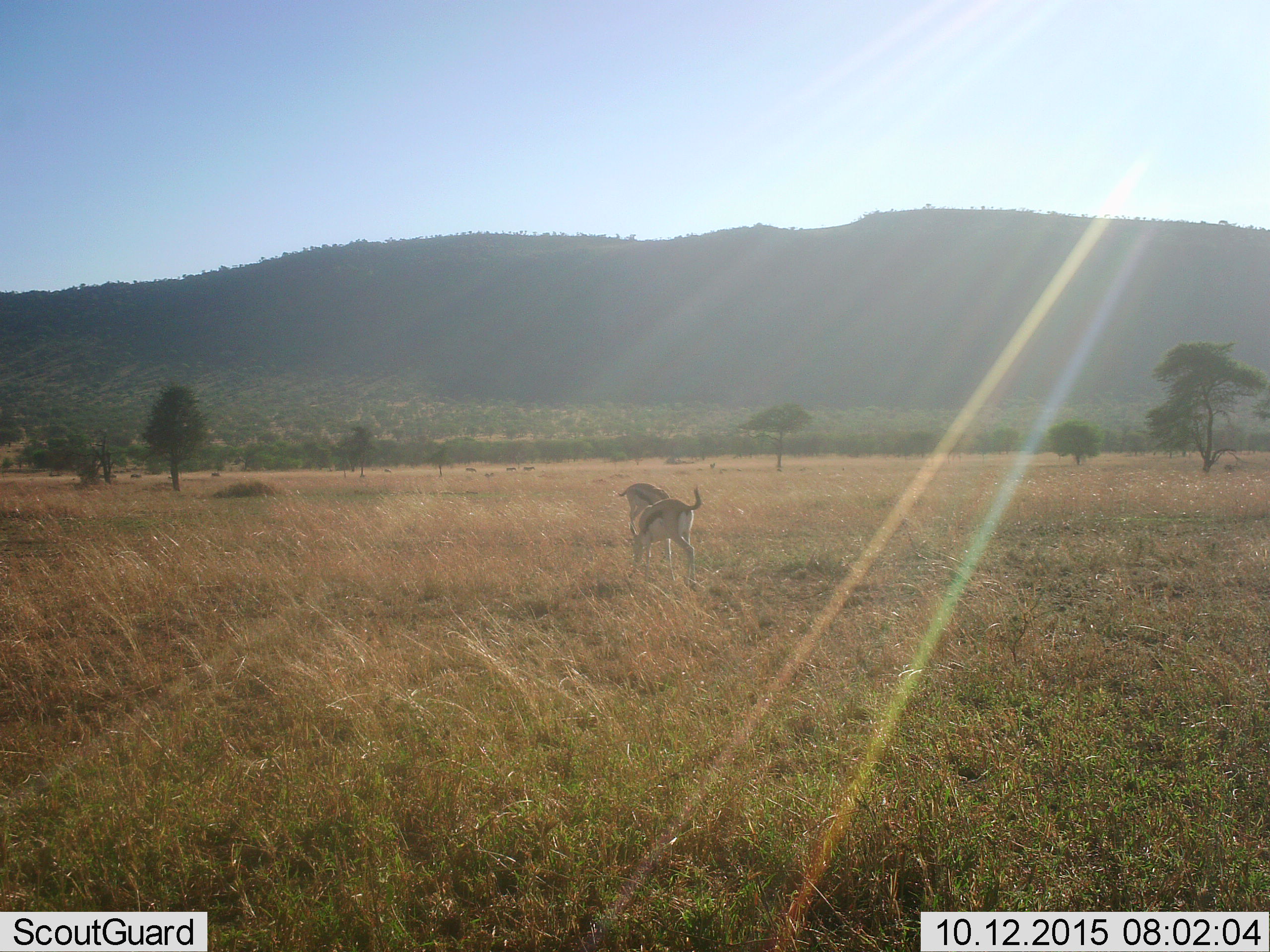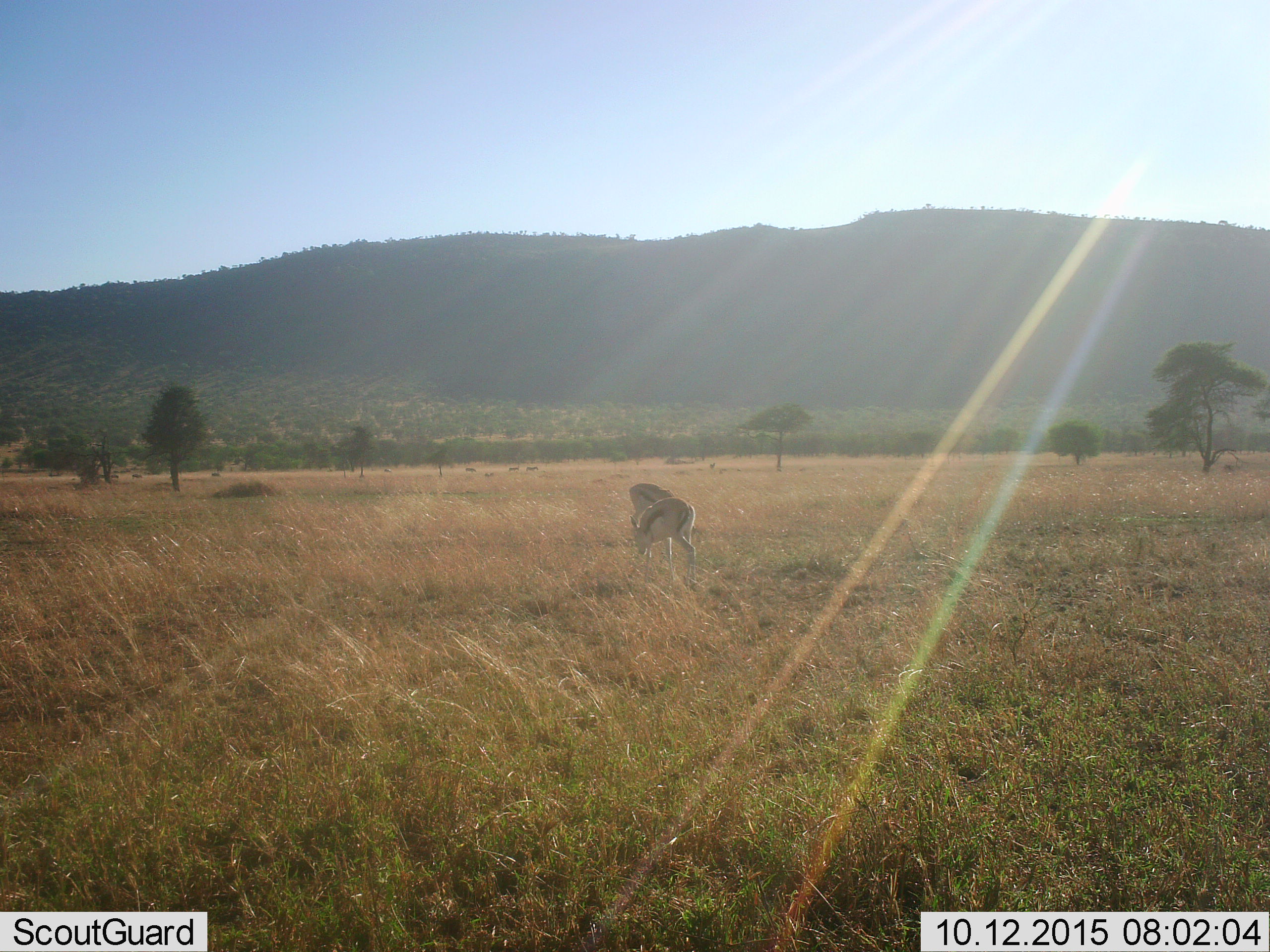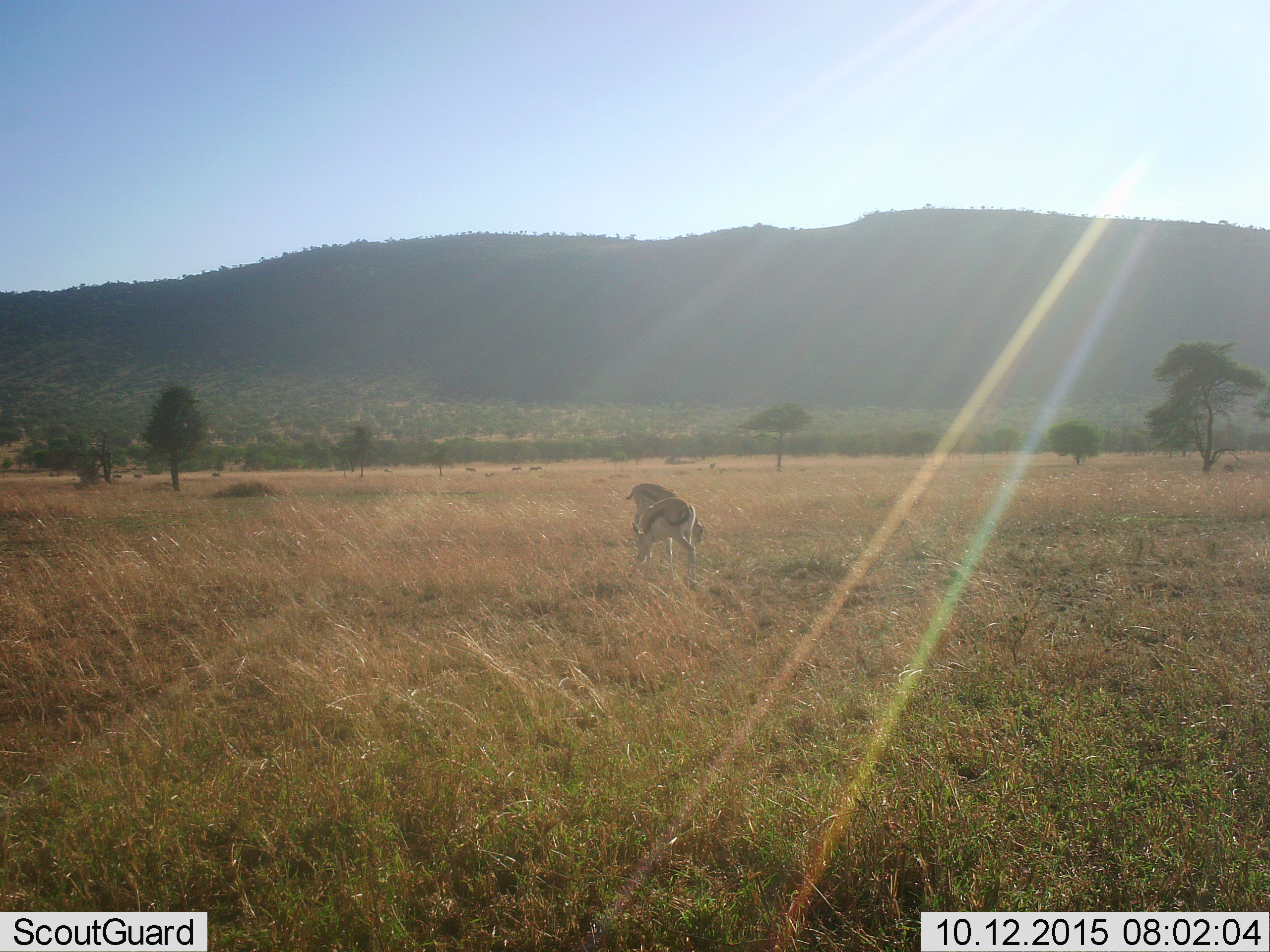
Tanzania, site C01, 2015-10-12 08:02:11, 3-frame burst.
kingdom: Animalia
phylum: Chordata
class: Mammalia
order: Artiodactyla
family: Bovidae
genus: Eudorcas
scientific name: Eudorcas thomsonii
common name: thomson's gazelle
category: gazellethomsons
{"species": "gazellethomsons (thomson's gazelle) (Eudorcas thomsonii)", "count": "2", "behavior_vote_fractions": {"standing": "17%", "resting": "0%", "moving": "11%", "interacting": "0%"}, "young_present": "0%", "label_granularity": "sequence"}